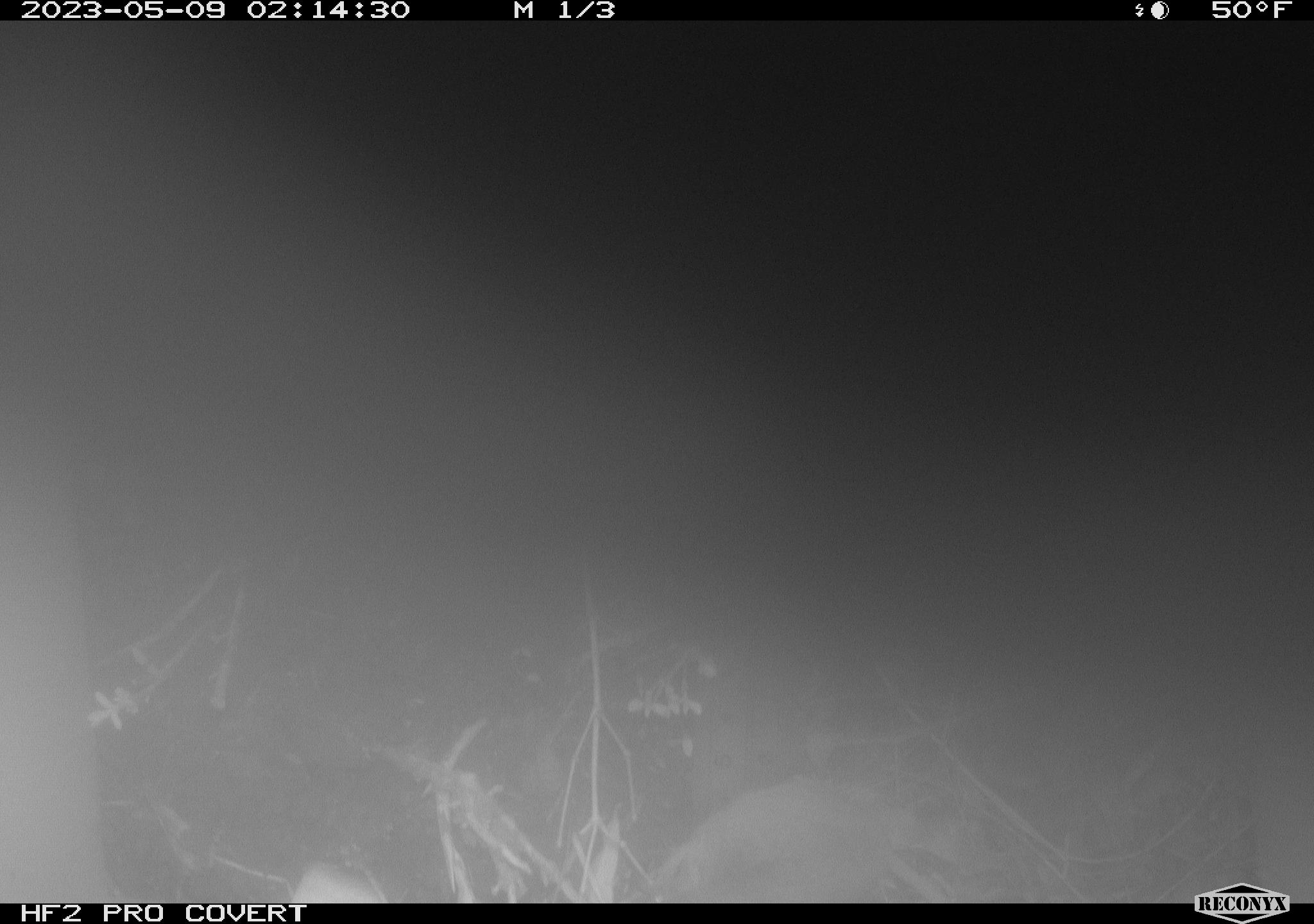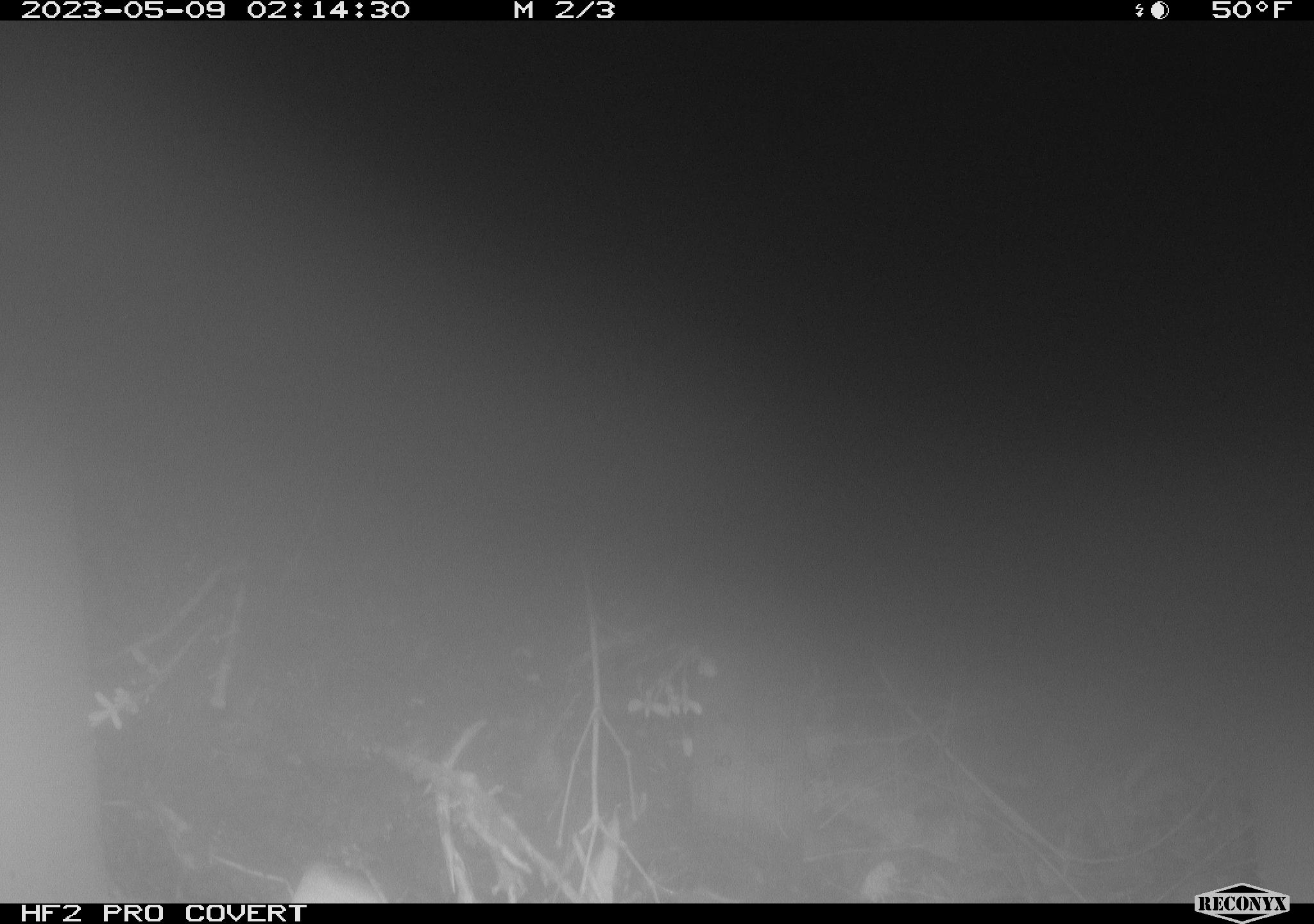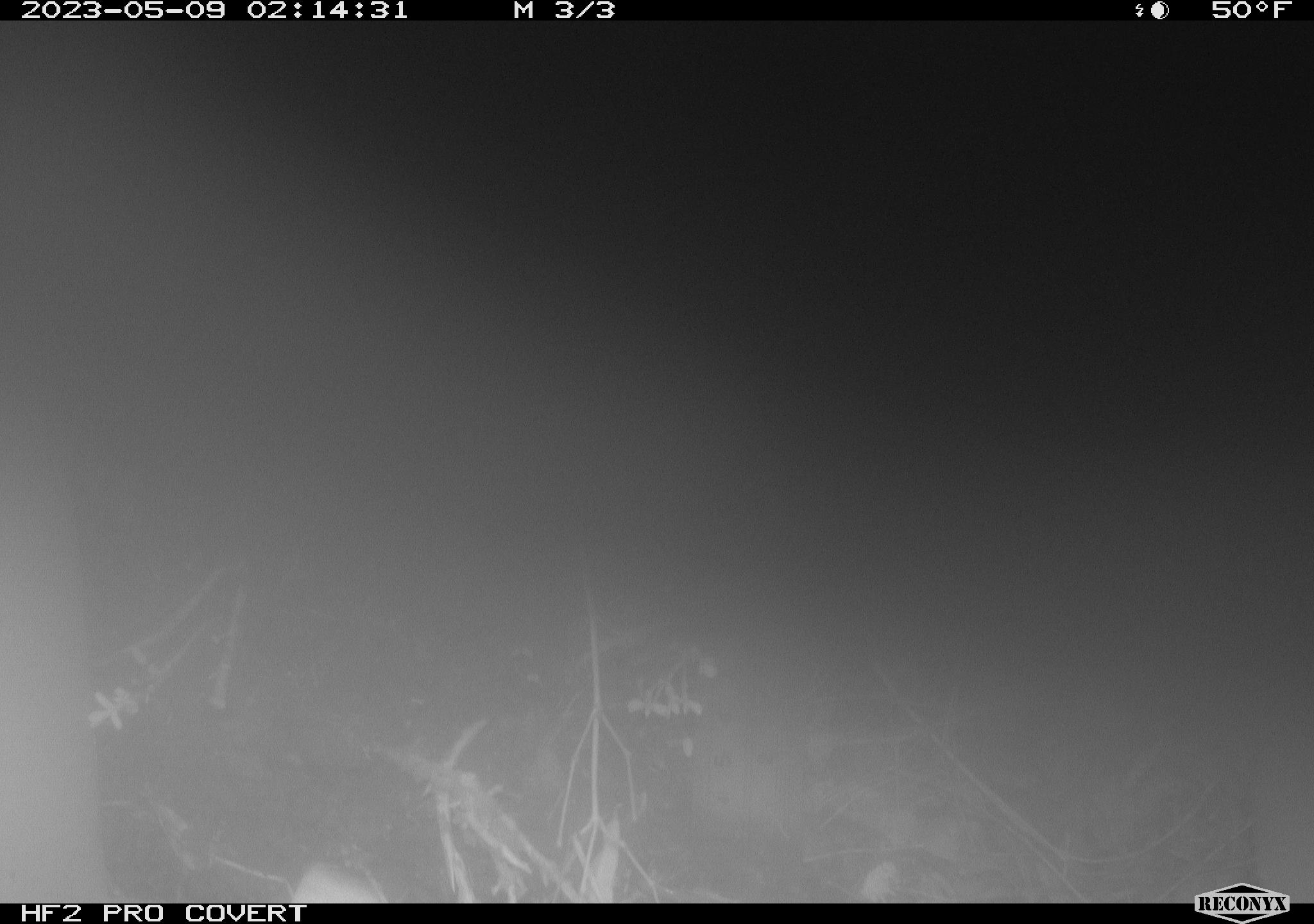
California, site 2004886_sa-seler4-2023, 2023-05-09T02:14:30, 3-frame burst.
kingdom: Animalia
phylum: Chordata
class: Mammalia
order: Rodentia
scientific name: Rodentia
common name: mouse species